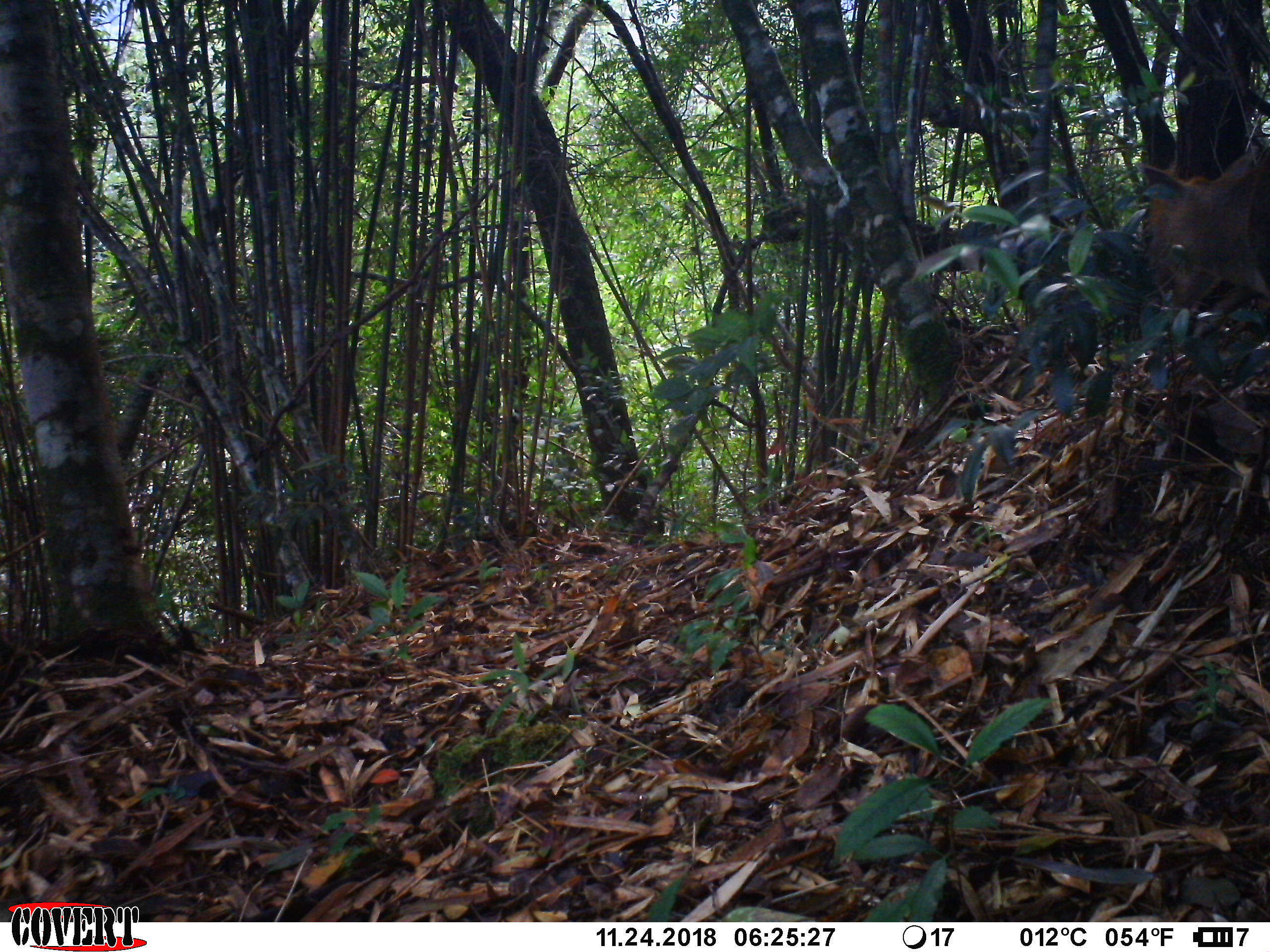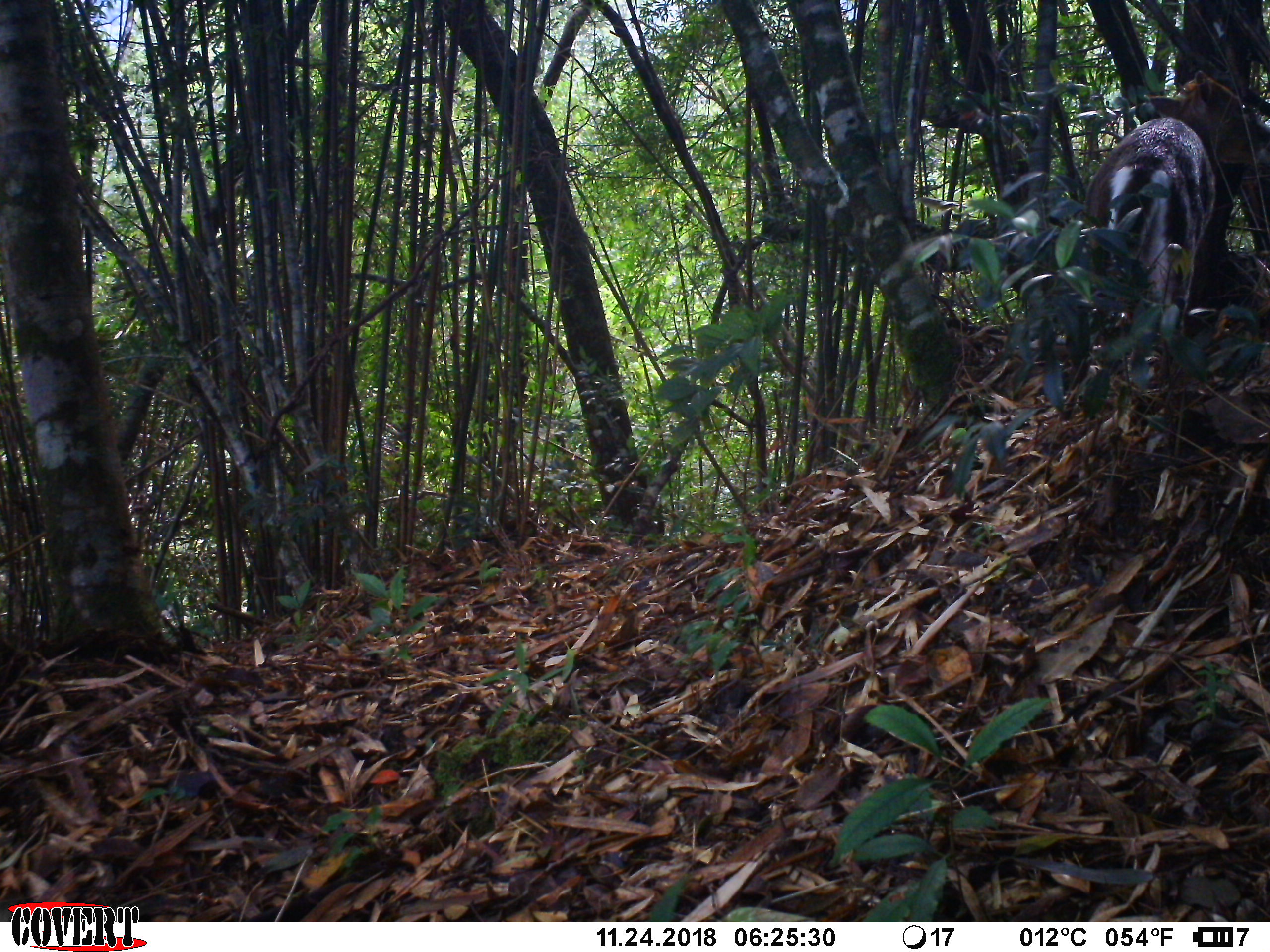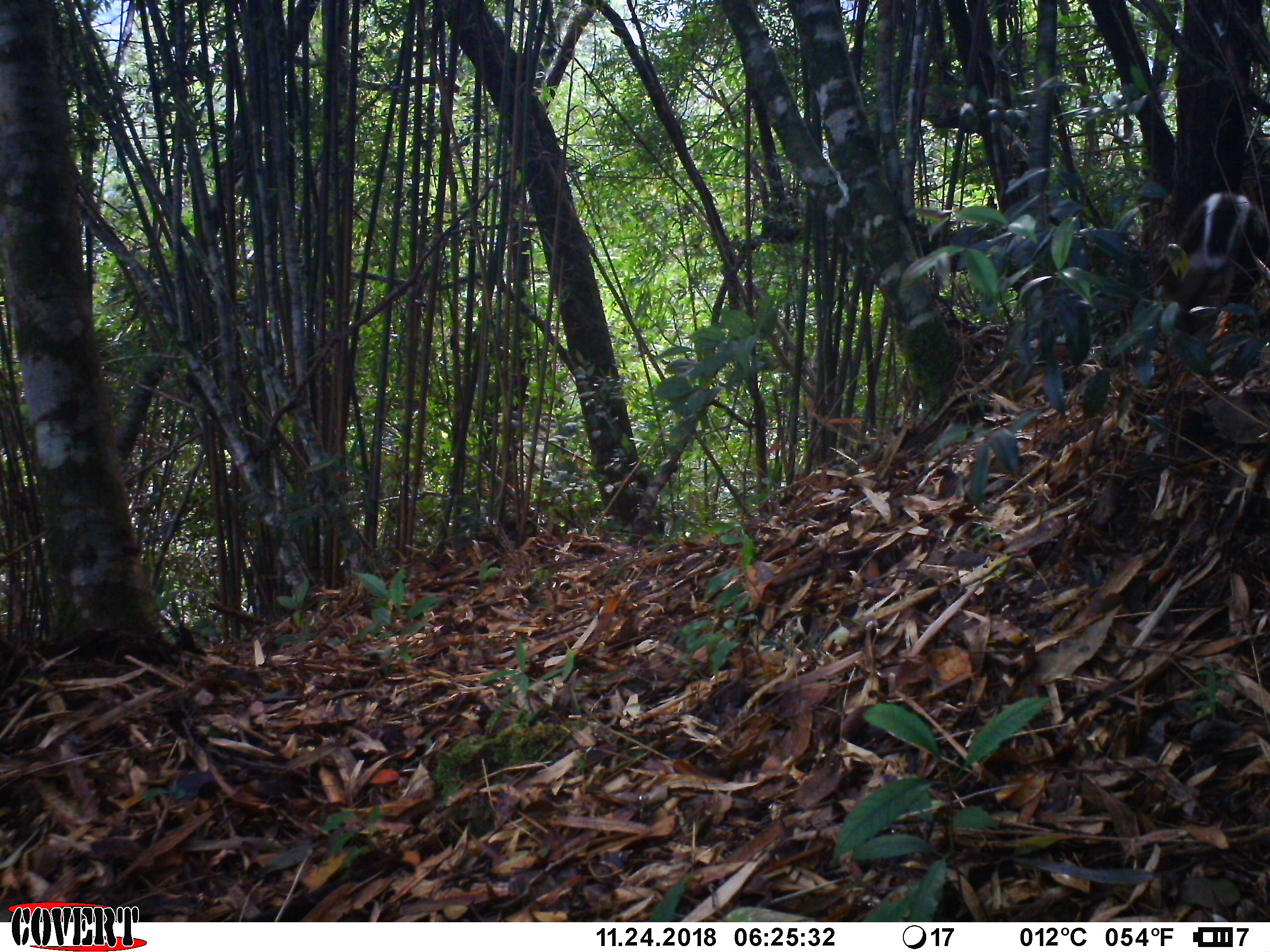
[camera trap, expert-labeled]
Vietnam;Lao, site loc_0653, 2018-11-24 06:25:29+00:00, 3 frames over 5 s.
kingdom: Animalia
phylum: Chordata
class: Mammalia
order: Artiodactyla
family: Cervidae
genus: Muntiacus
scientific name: Muntiacus rooseveltorum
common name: roosevelt's muntjac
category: roosevelts muntjac group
Roosevelts muntjac group (roosevelt's muntjac) (Muntiacus rooseveltorum). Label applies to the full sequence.